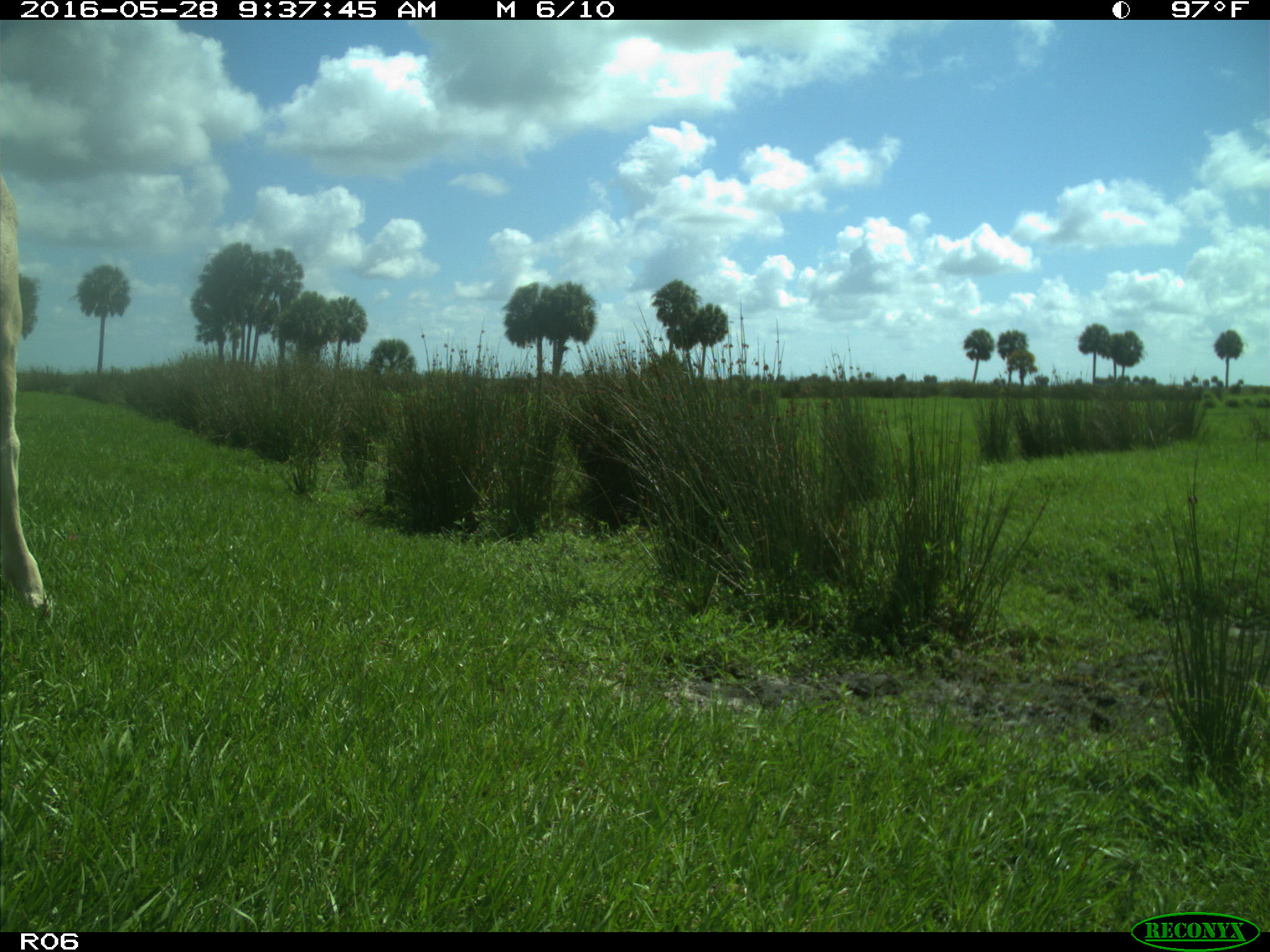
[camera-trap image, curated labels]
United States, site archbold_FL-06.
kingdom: Animalia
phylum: Chordata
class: Mammalia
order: Artiodactyla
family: Bovidae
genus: Bos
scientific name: Bos taurus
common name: domestic cow